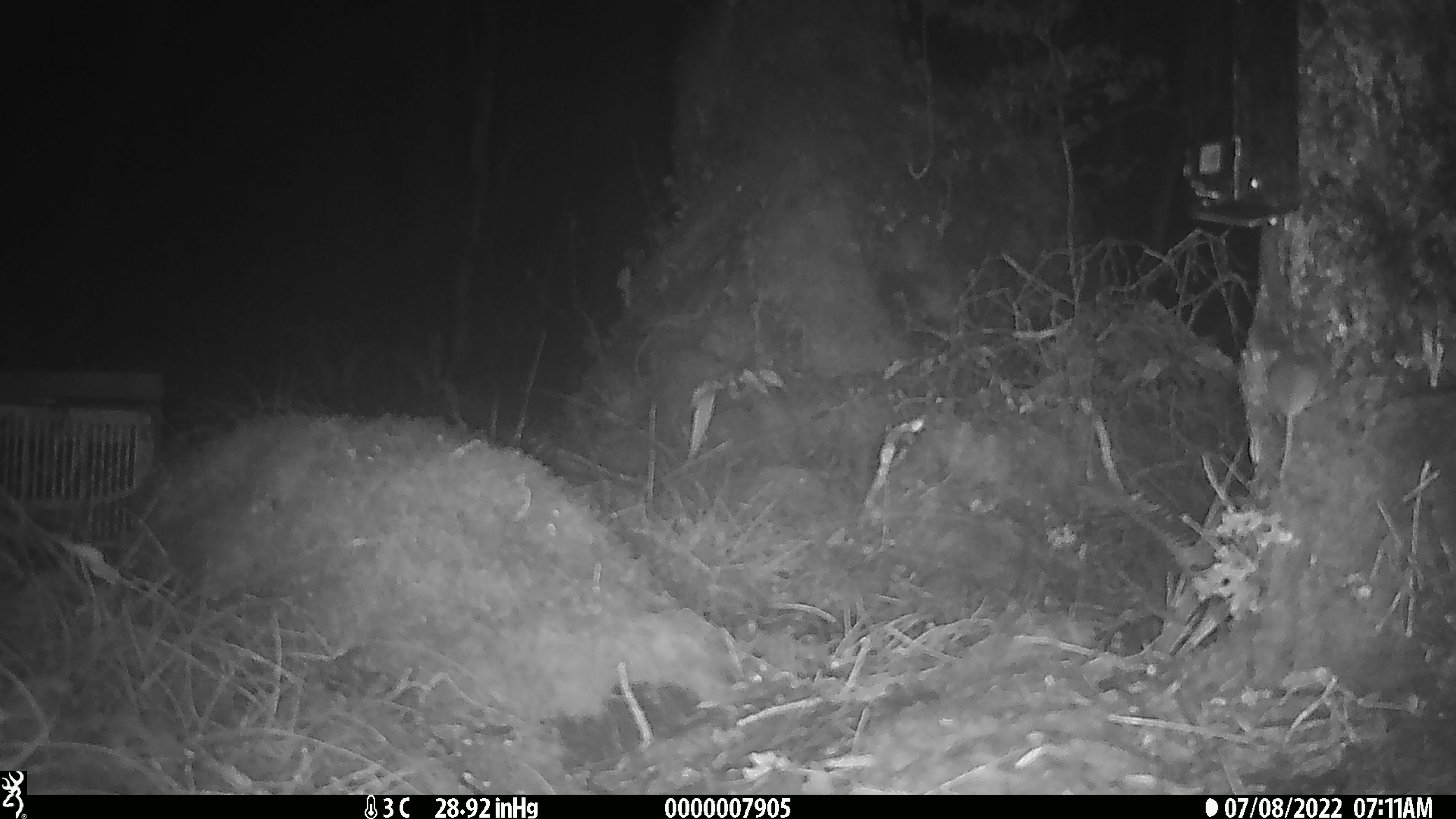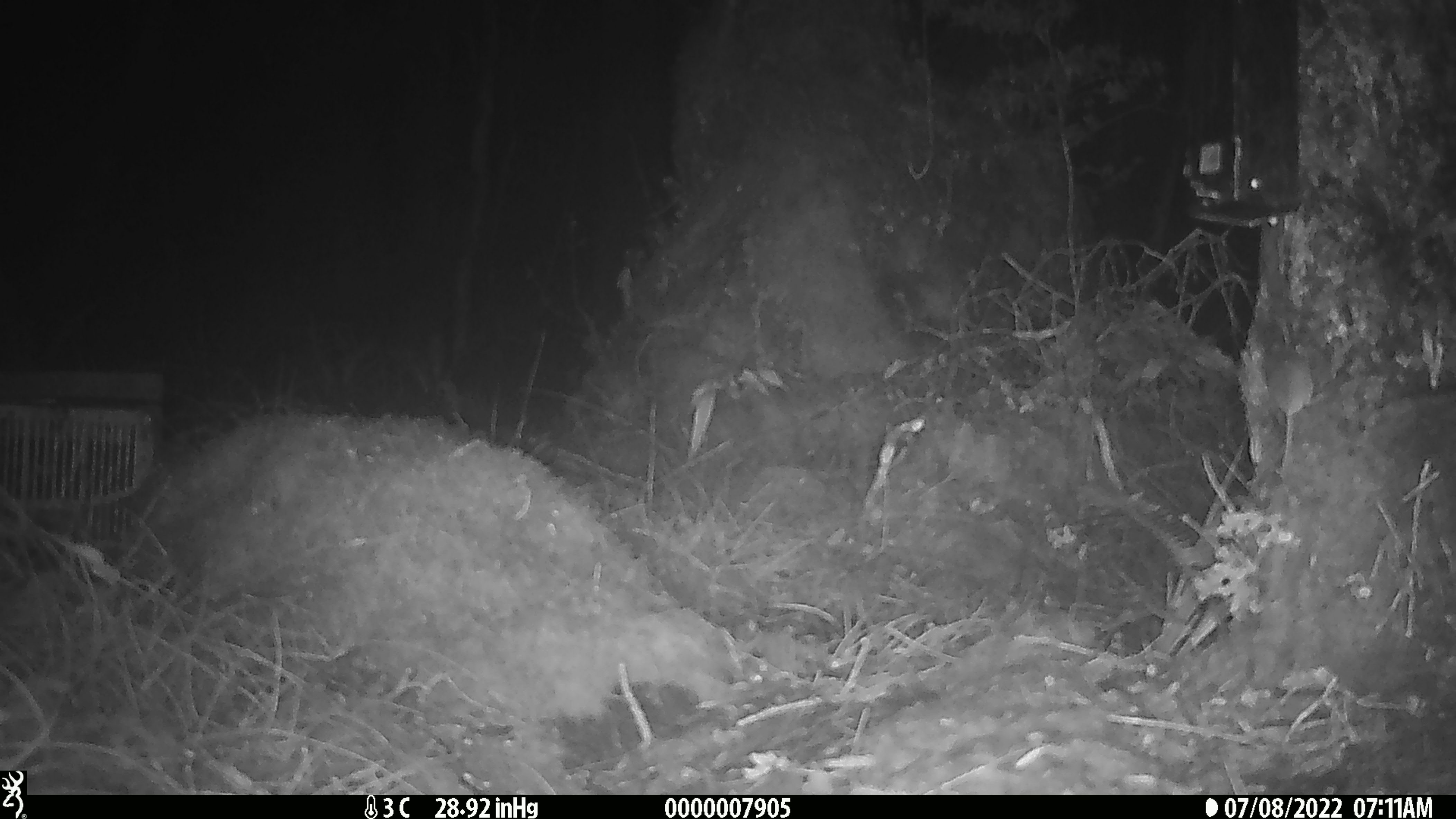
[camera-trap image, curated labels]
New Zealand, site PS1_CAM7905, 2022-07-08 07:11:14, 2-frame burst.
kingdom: Animalia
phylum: Chordata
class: Mammalia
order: Rodentia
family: Muridae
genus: Mus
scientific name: Mus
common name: mouse